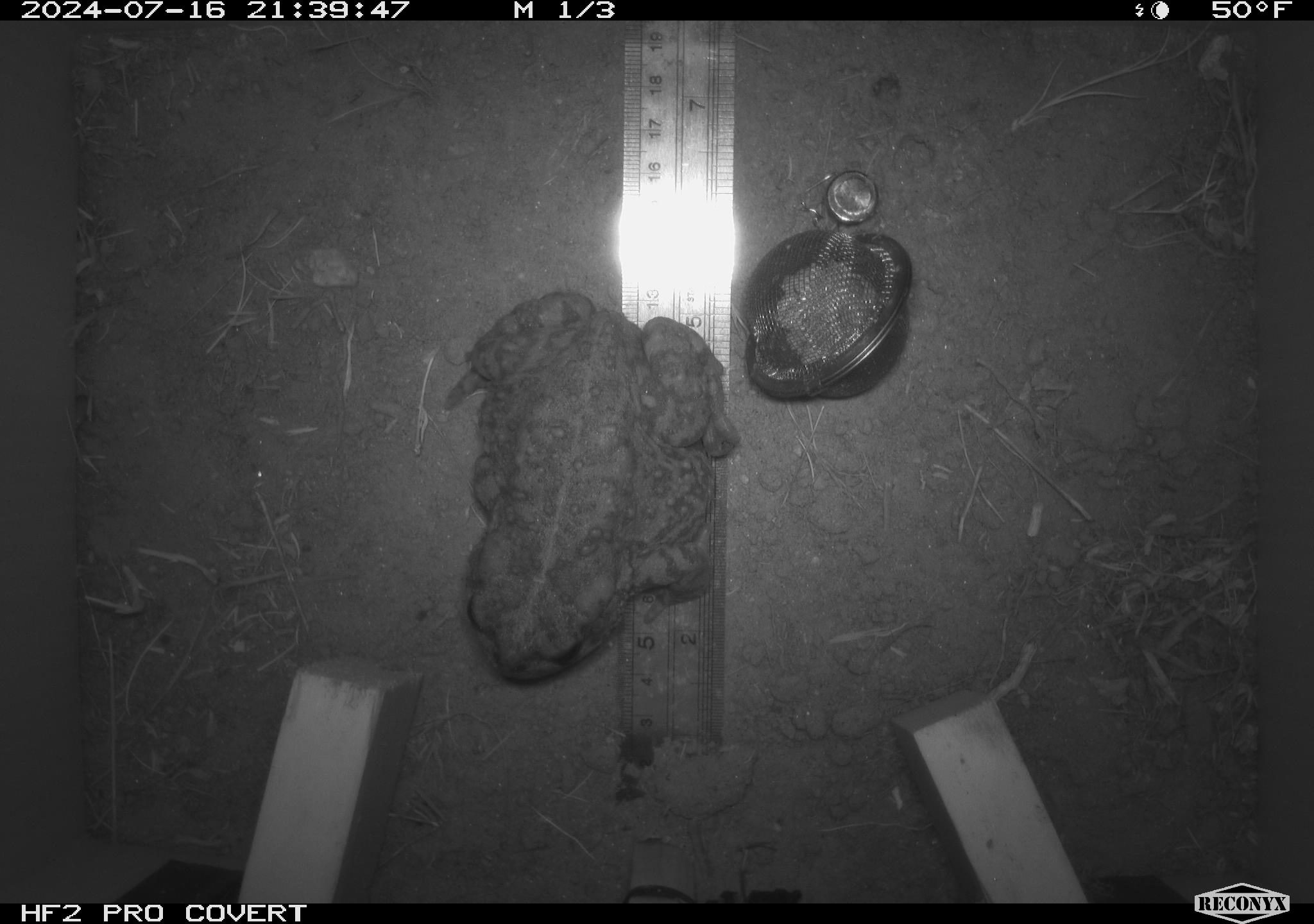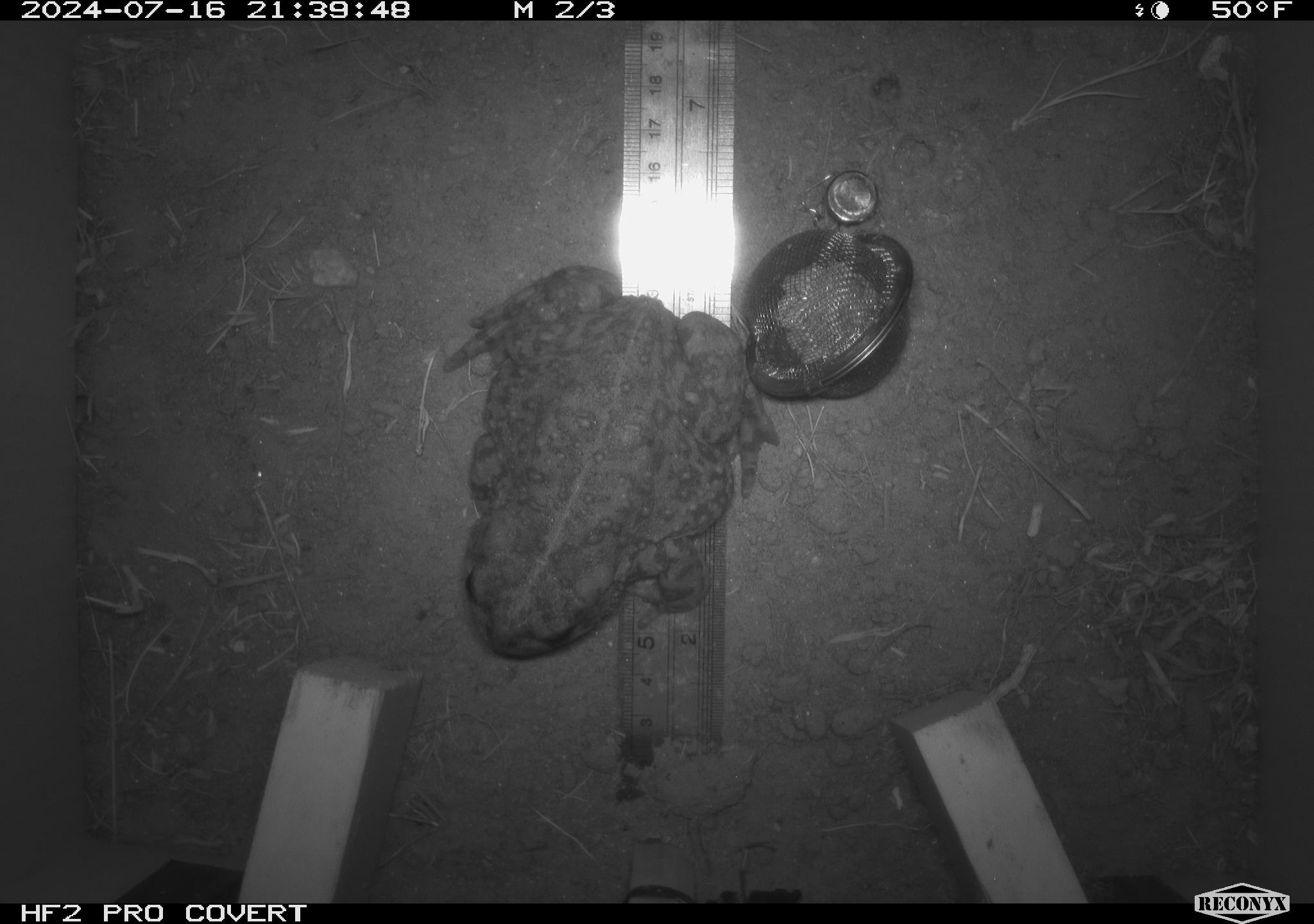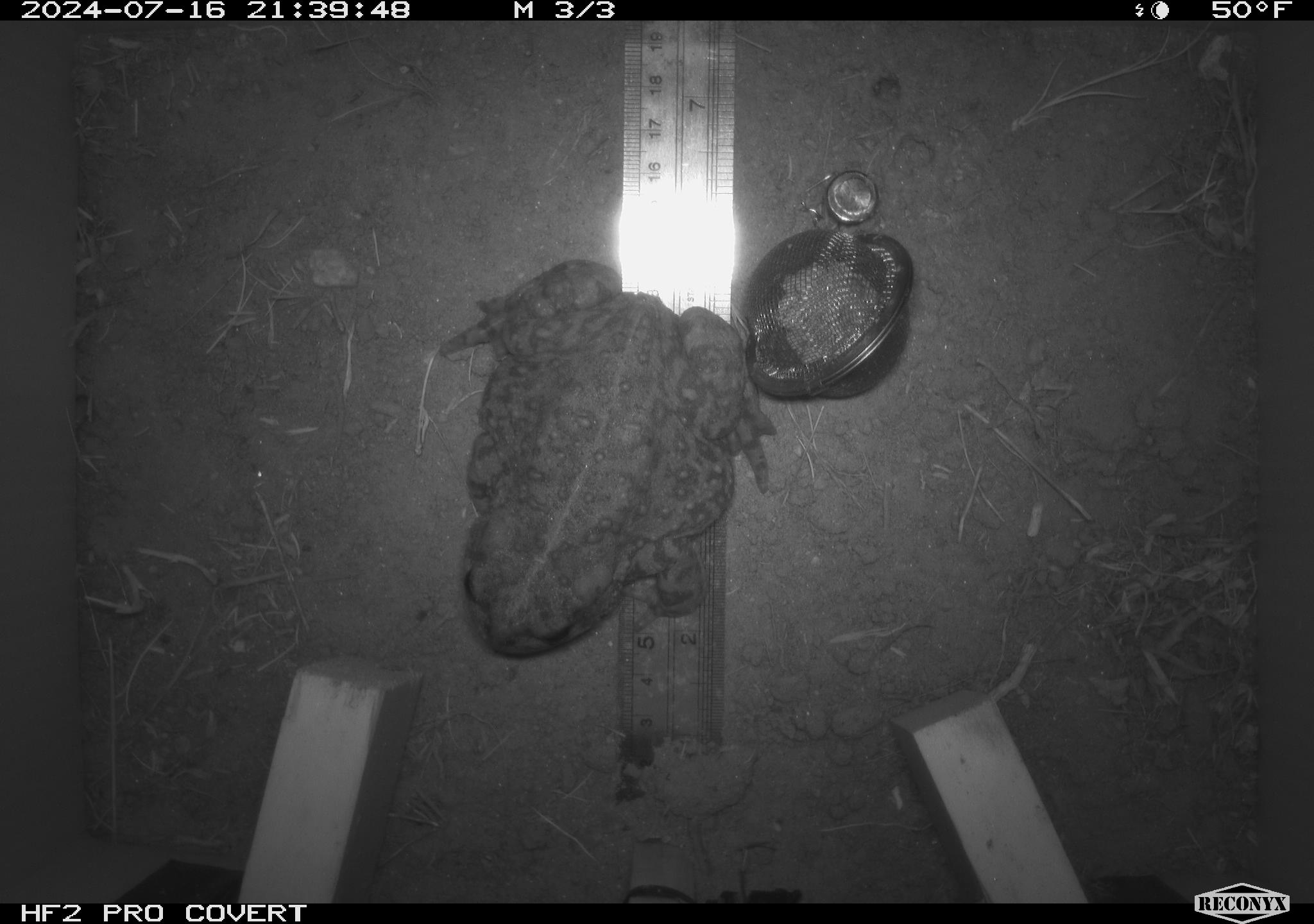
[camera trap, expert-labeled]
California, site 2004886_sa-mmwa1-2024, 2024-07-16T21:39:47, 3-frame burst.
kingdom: Animalia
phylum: Chordata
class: Amphibia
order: Anura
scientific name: Anura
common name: frogs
Frogs (Anura).